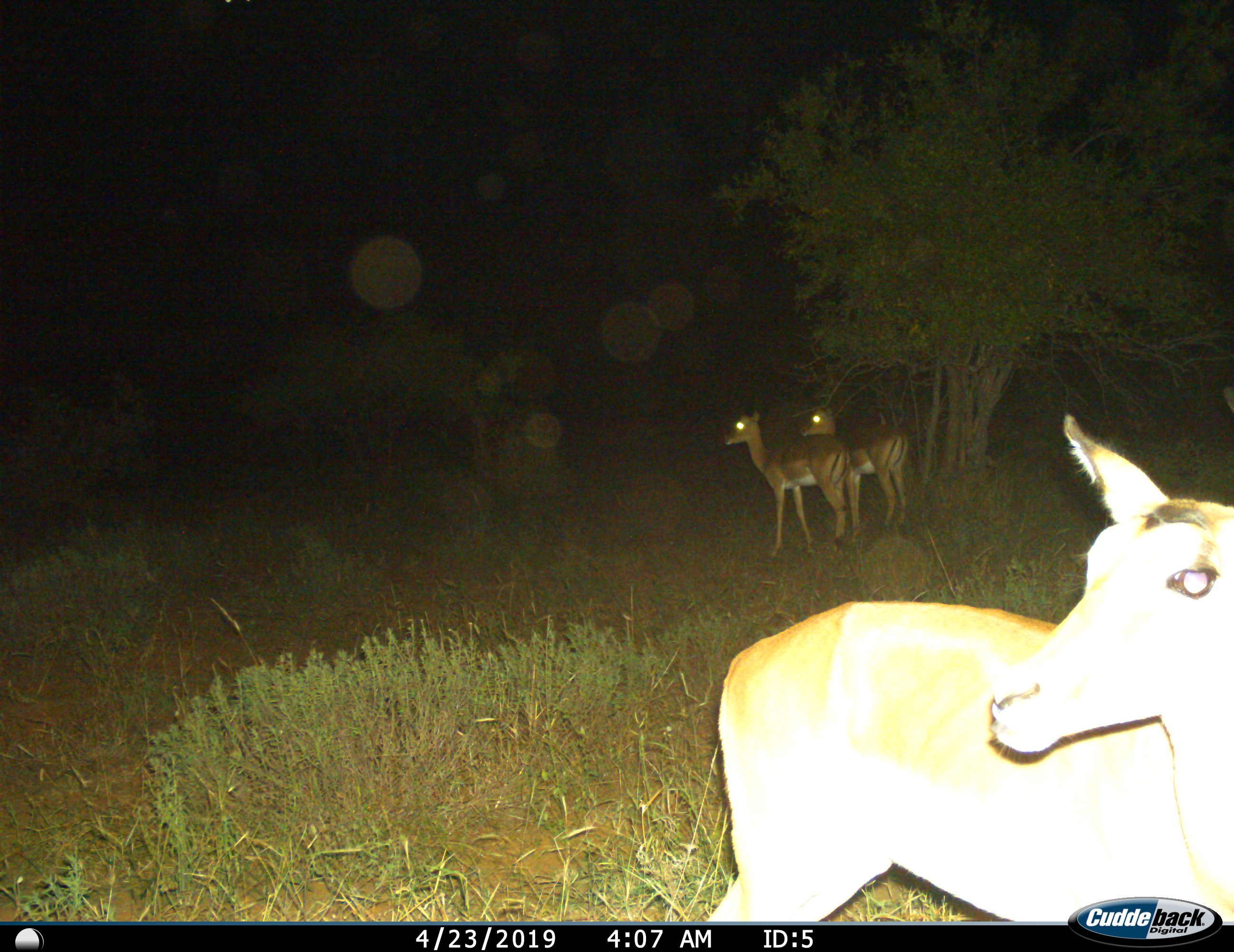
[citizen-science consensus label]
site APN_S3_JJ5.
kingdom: Animalia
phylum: Chordata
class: Mammalia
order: Artiodactyla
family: Bovidae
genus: Aepyceros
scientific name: Aepyceros melampus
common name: impala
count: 3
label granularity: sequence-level